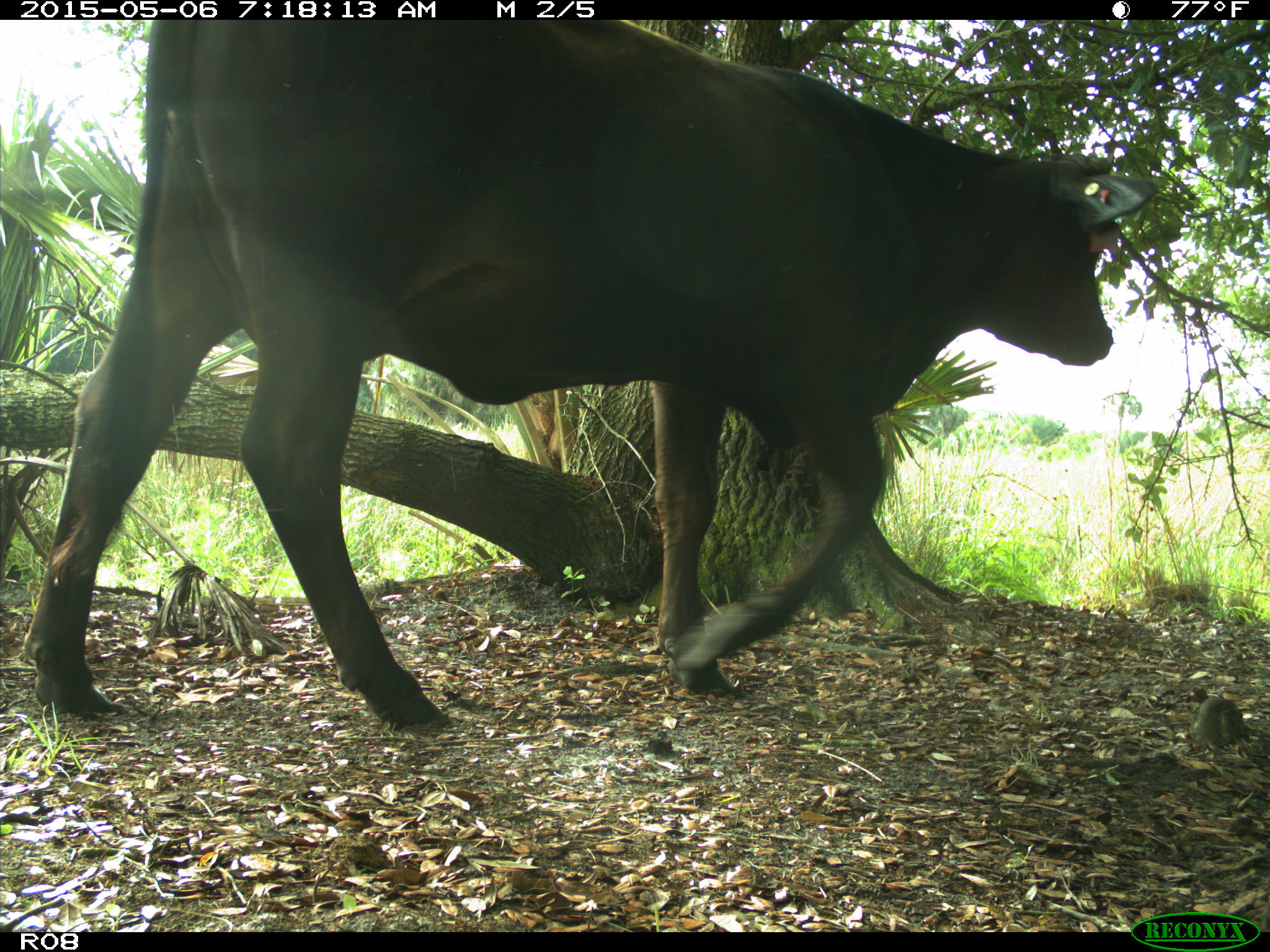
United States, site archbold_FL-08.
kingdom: Animalia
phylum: Chordata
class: Mammalia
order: Artiodactyla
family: Bovidae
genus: Bos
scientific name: Bos taurus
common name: domestic cow